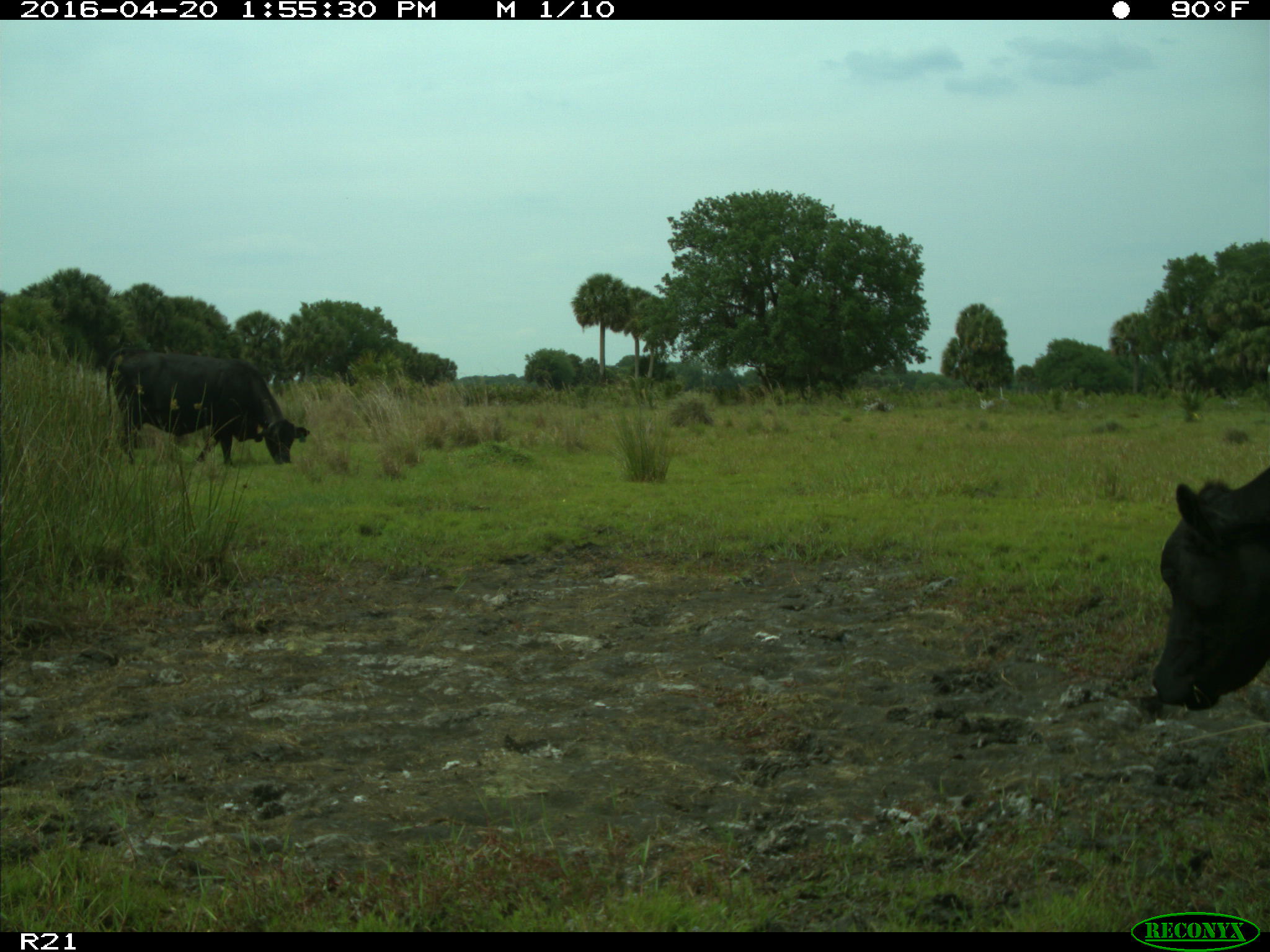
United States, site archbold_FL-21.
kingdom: Animalia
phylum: Chordata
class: Mammalia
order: Artiodactyla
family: Bovidae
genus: Bos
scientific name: Bos taurus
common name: domestic cow